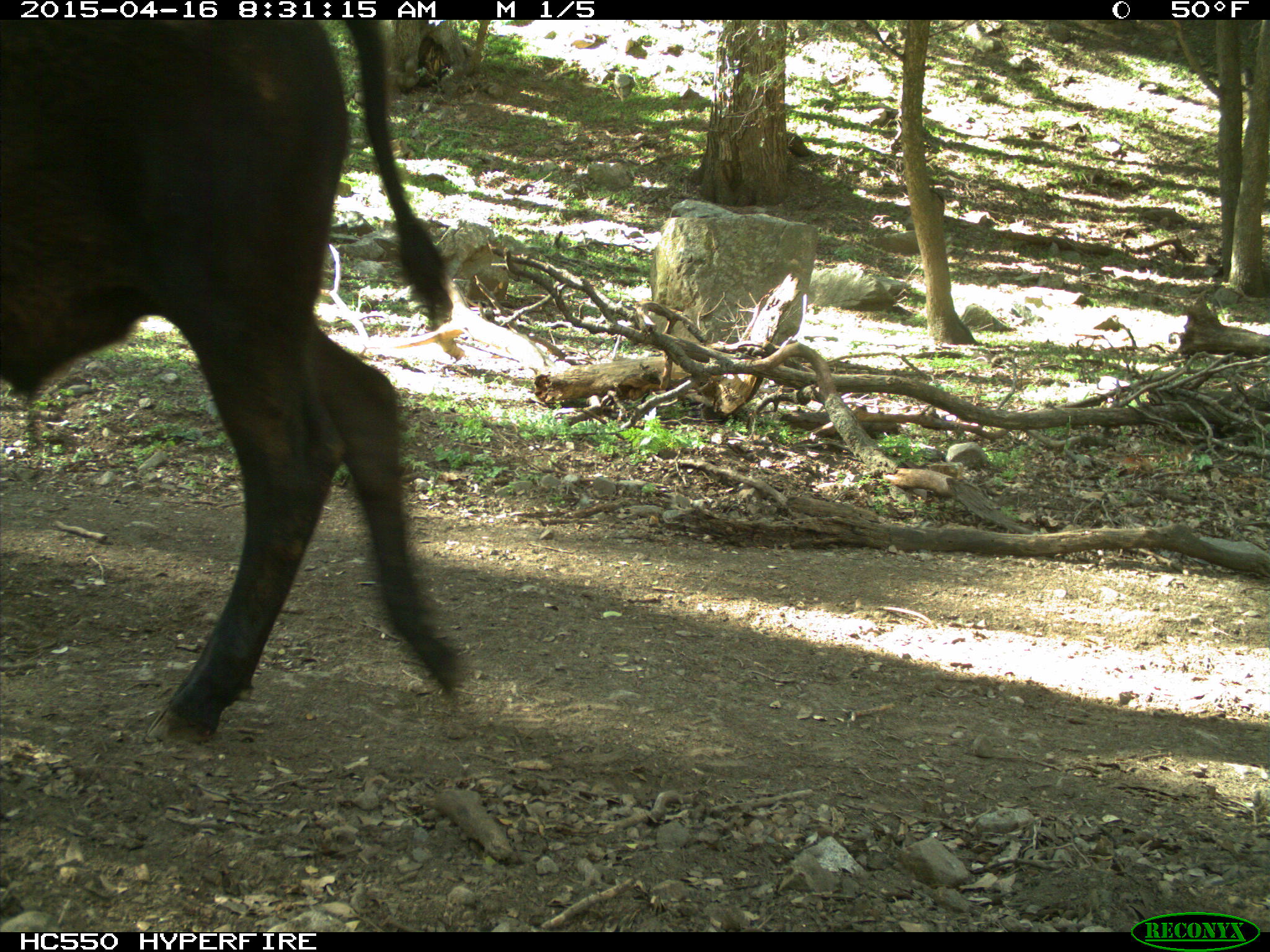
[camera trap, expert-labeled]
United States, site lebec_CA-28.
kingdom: Animalia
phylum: Chordata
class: Mammalia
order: Artiodactyla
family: Bovidae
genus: Bos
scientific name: Bos taurus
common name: domestic cow